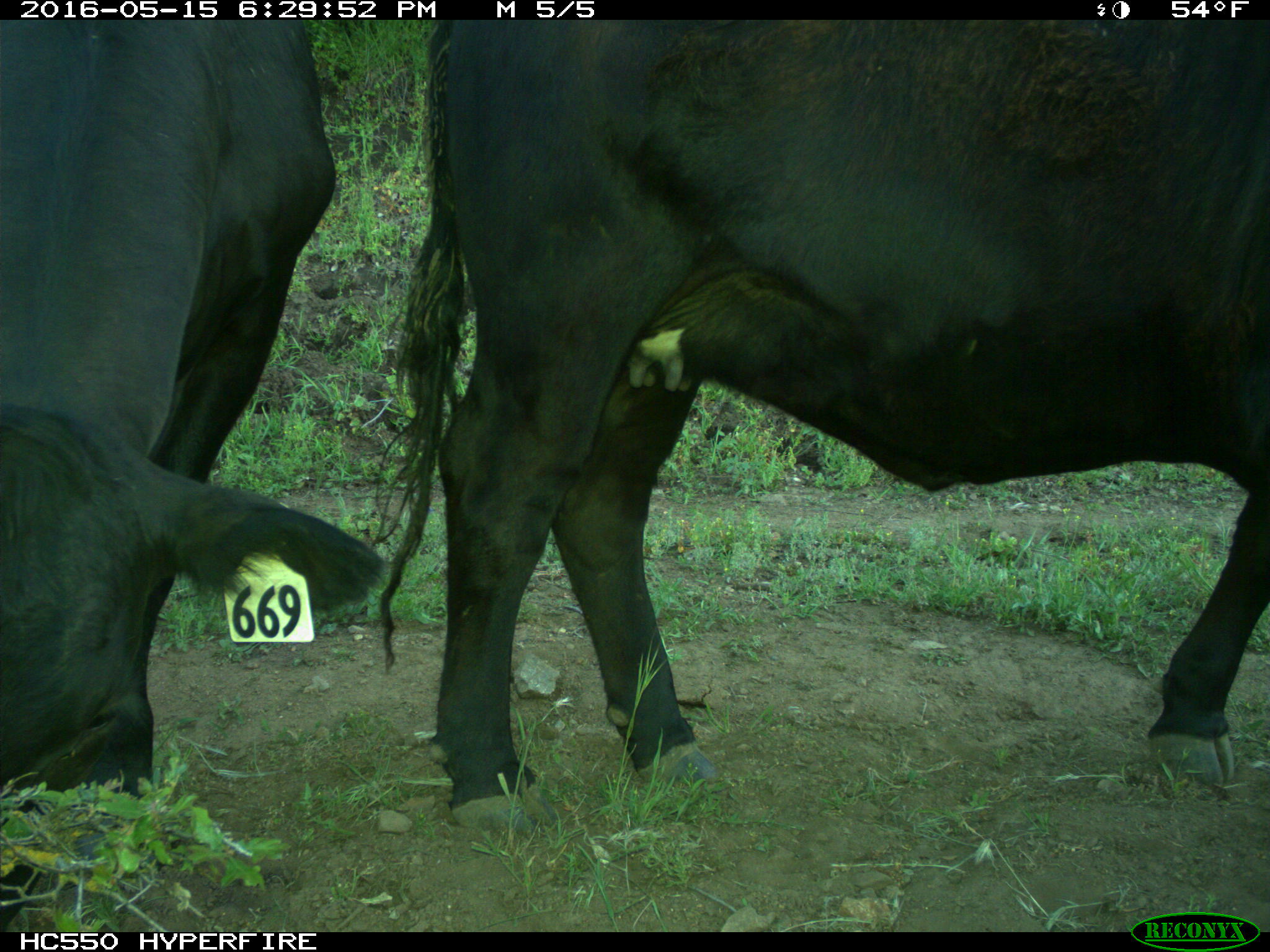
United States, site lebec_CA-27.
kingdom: Animalia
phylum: Chordata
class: Mammalia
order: Artiodactyla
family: Bovidae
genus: Bos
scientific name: Bos taurus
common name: domestic cow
Bos taurus (domestic cow).